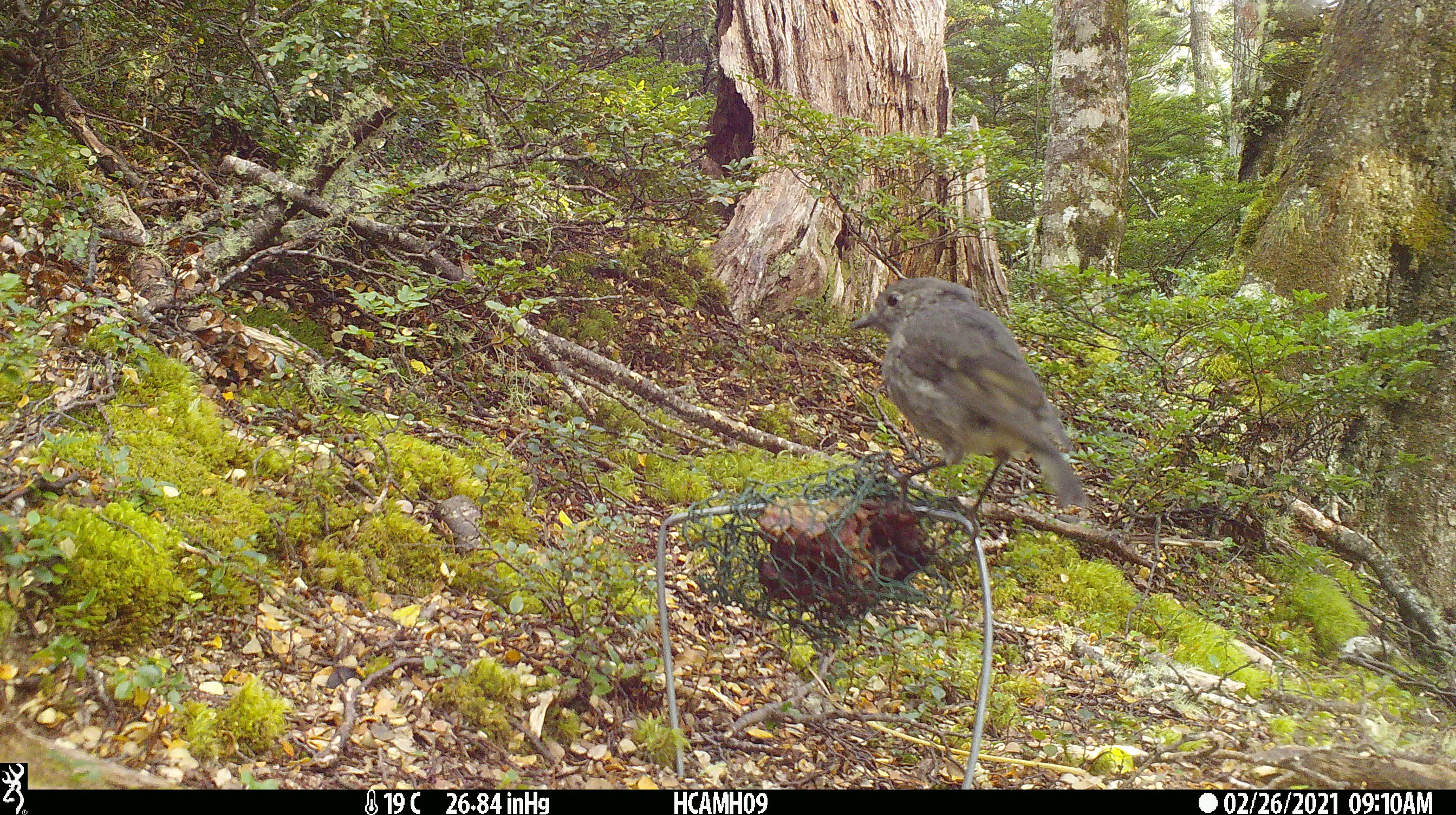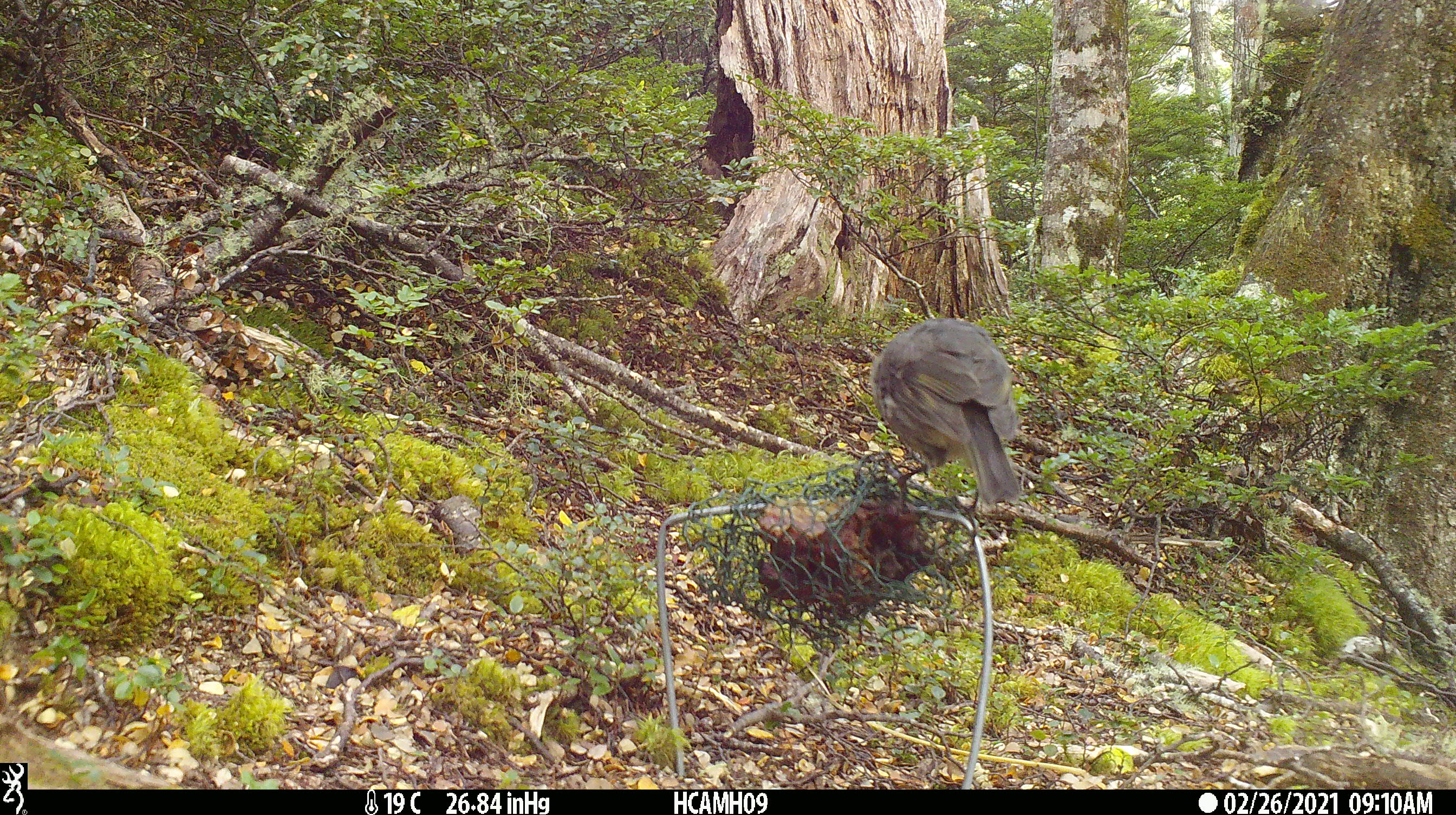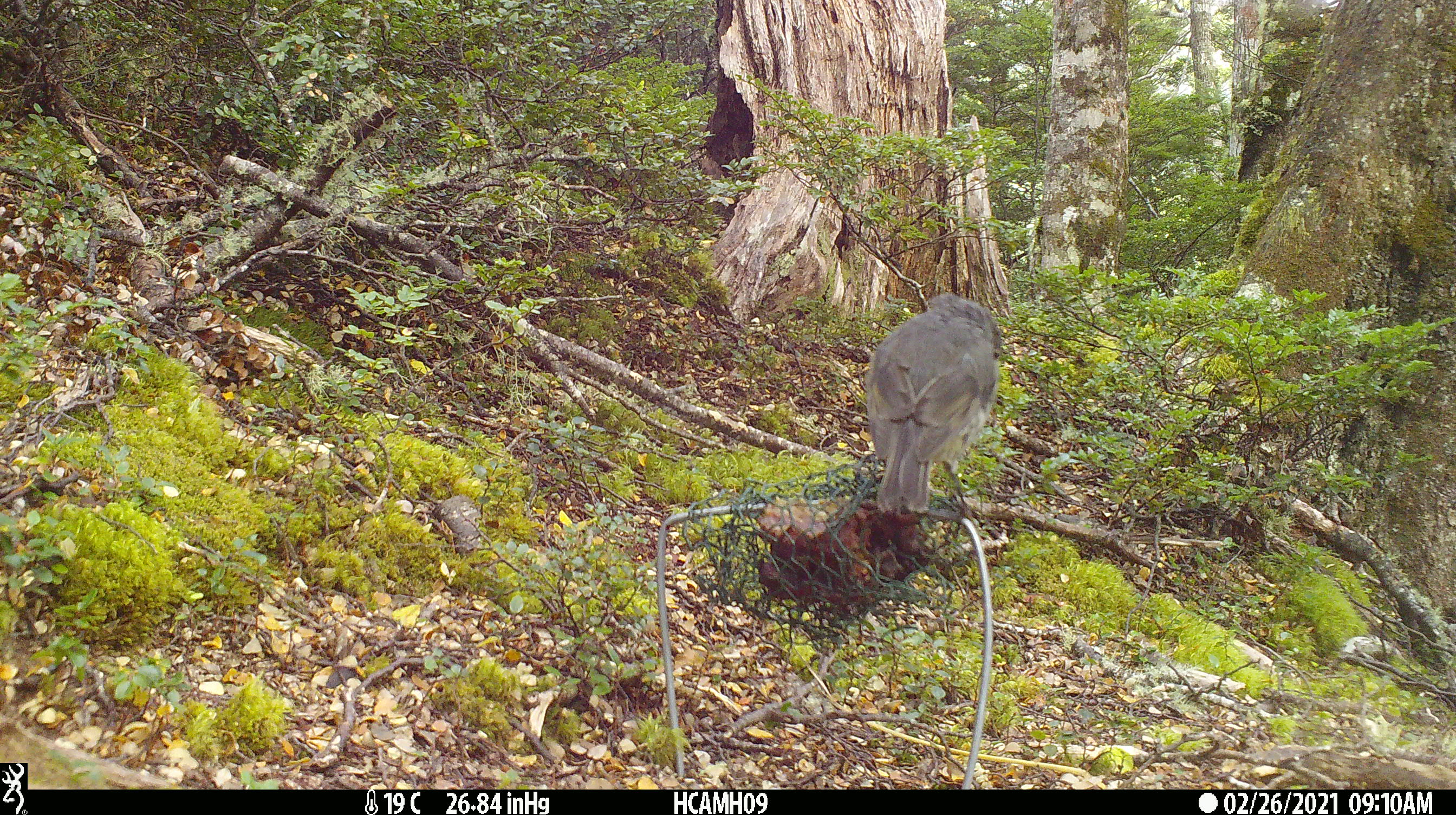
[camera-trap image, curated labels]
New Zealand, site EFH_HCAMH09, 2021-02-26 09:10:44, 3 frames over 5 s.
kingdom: Animalia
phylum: Chordata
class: Aves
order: Passeriformes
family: Petroicidae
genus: Petroica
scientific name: Petroica australis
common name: new zealand robin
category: robin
Robin (new zealand robin) (Petroica australis).